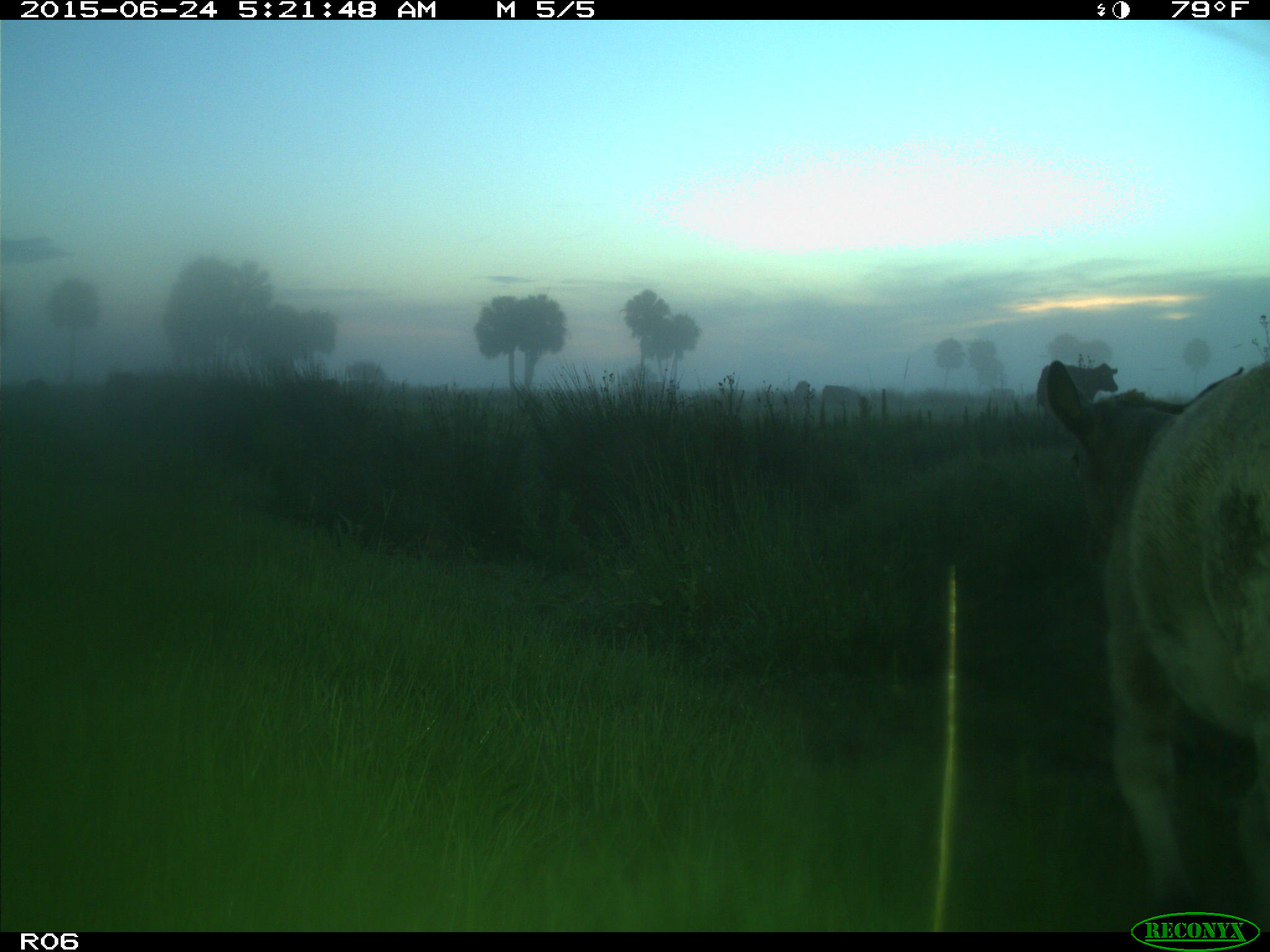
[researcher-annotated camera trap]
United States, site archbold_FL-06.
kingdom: Animalia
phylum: Chordata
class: Mammalia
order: Artiodactyla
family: Bovidae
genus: Bos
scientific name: Bos taurus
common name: domestic cow